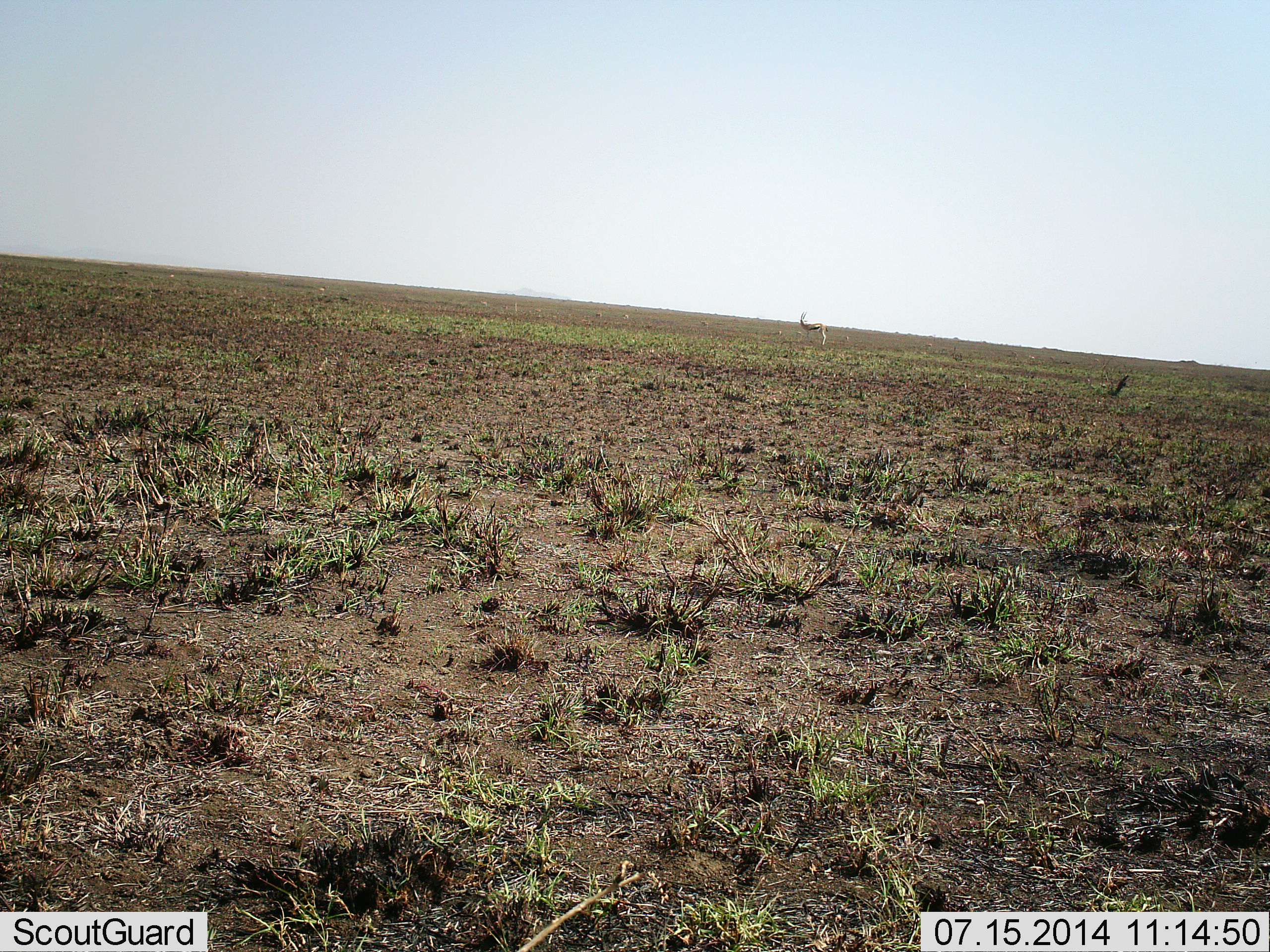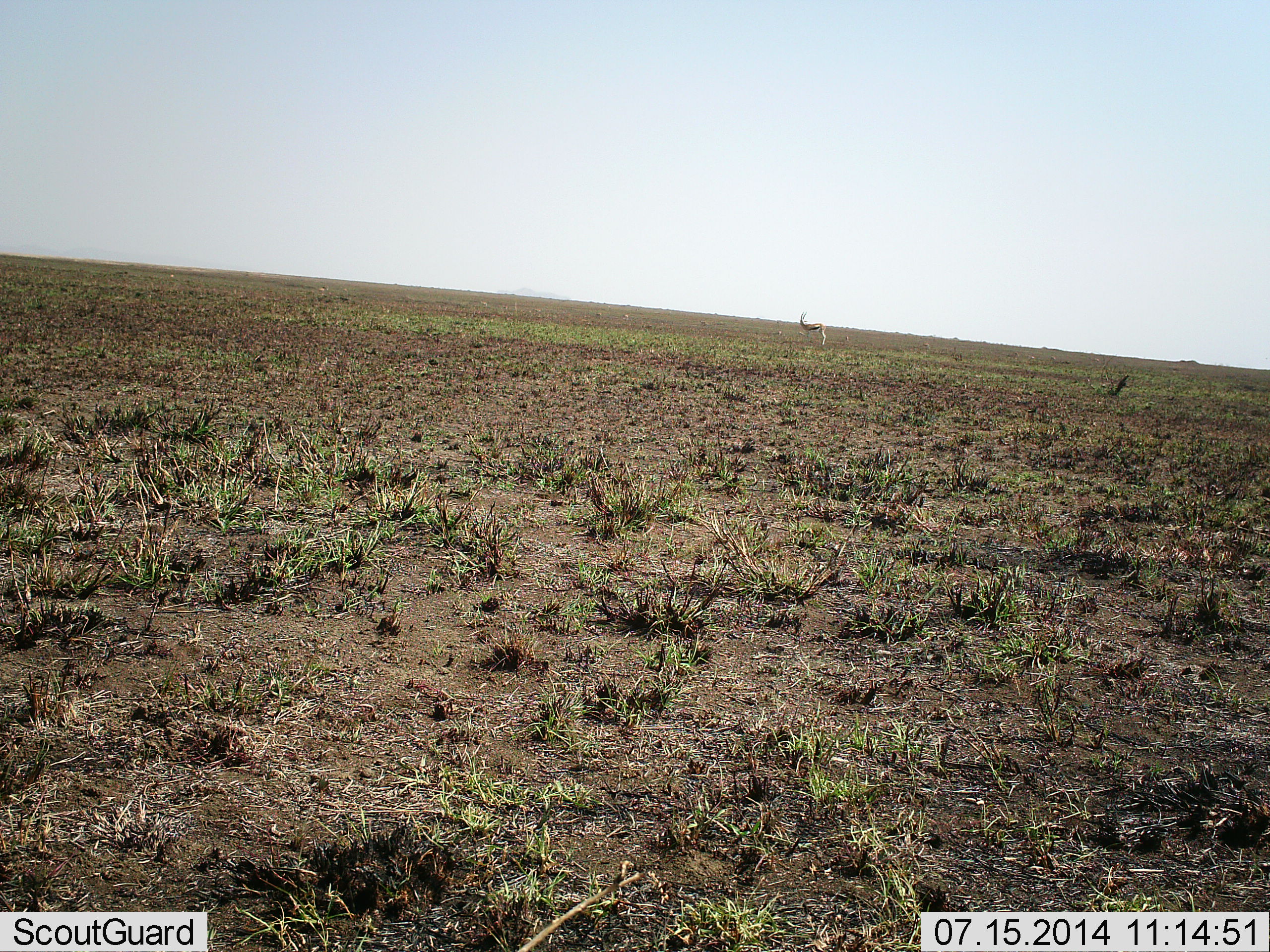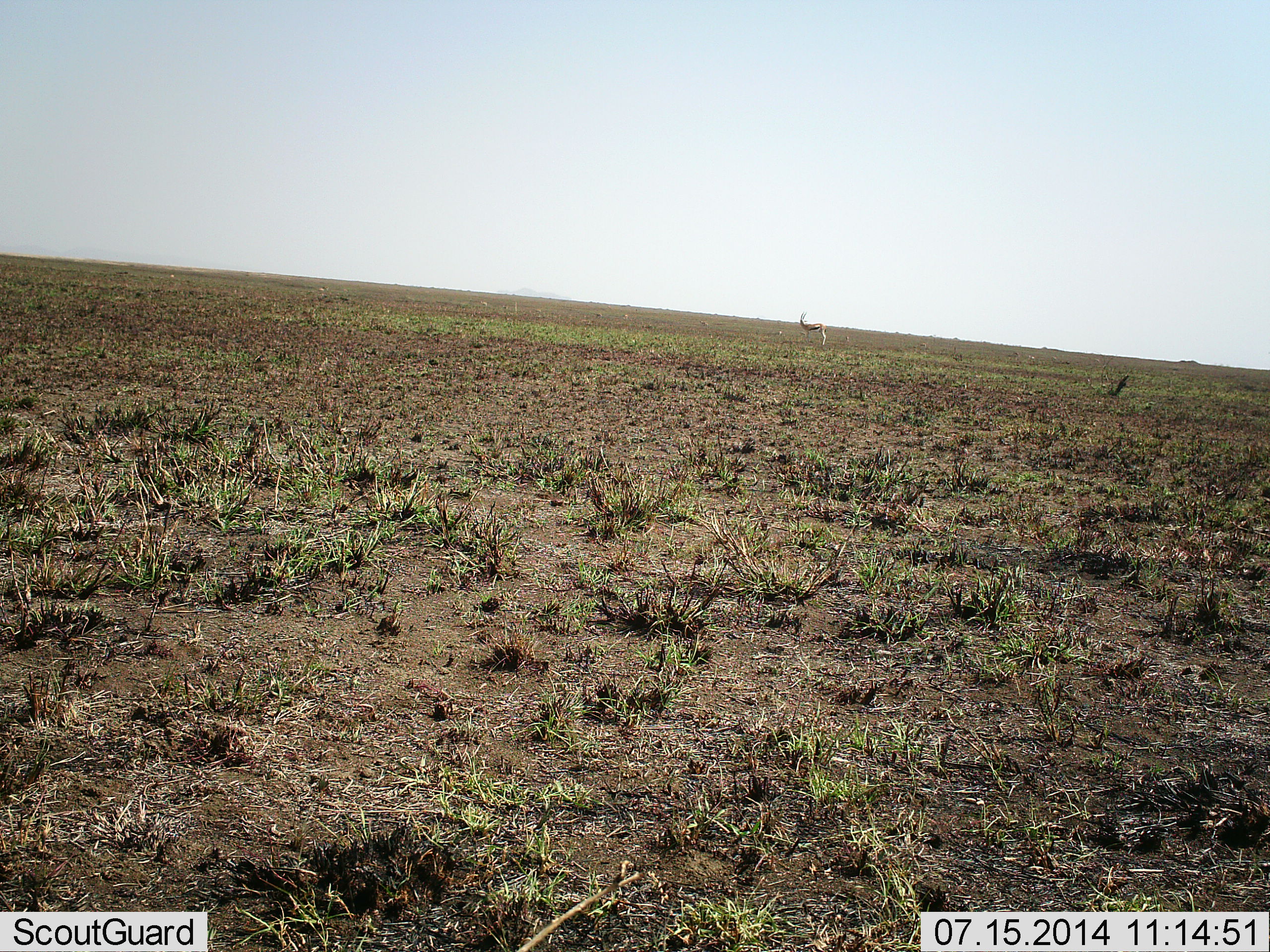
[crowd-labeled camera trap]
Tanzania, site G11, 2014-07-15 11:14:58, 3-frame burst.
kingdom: Animalia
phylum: Chordata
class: Mammalia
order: Artiodactyla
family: Bovidae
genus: Eudorcas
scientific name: Eudorcas thomsonii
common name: thomson's gazelle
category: gazellethomsons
Gazellethomsons (thomson's gazelle) (Eudorcas thomsonii), count 1. Behavior (volunteer vote fractions): standing 100%, resting 0%, moving 0%, interacting 0%. Young present (vote fraction): 0%. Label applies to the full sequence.